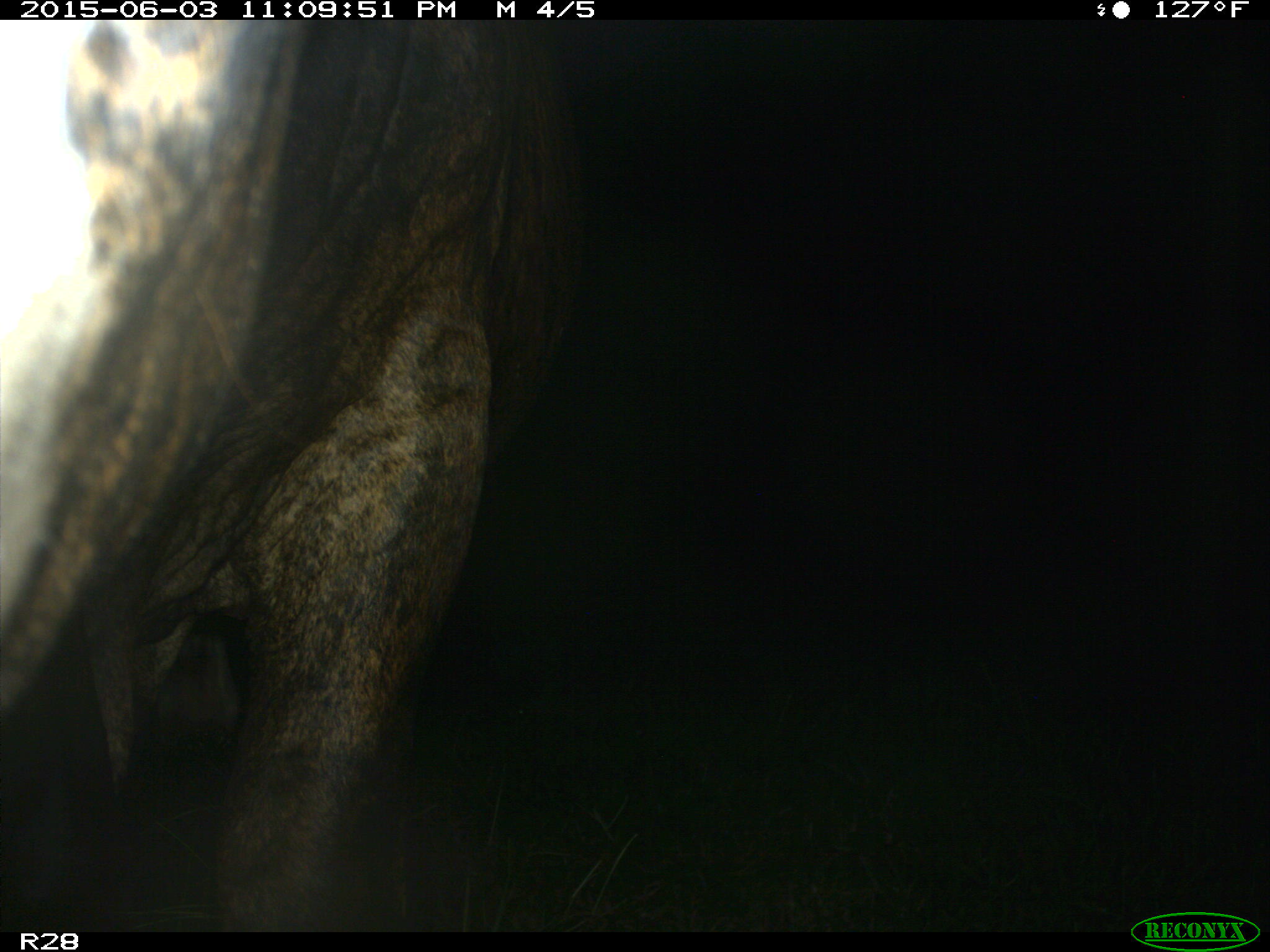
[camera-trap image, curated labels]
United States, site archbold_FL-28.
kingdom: Animalia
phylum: Chordata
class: Mammalia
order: Artiodactyla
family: Bovidae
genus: Bos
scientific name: Bos taurus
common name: domestic cow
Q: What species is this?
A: Bos taurus (domestic cow).